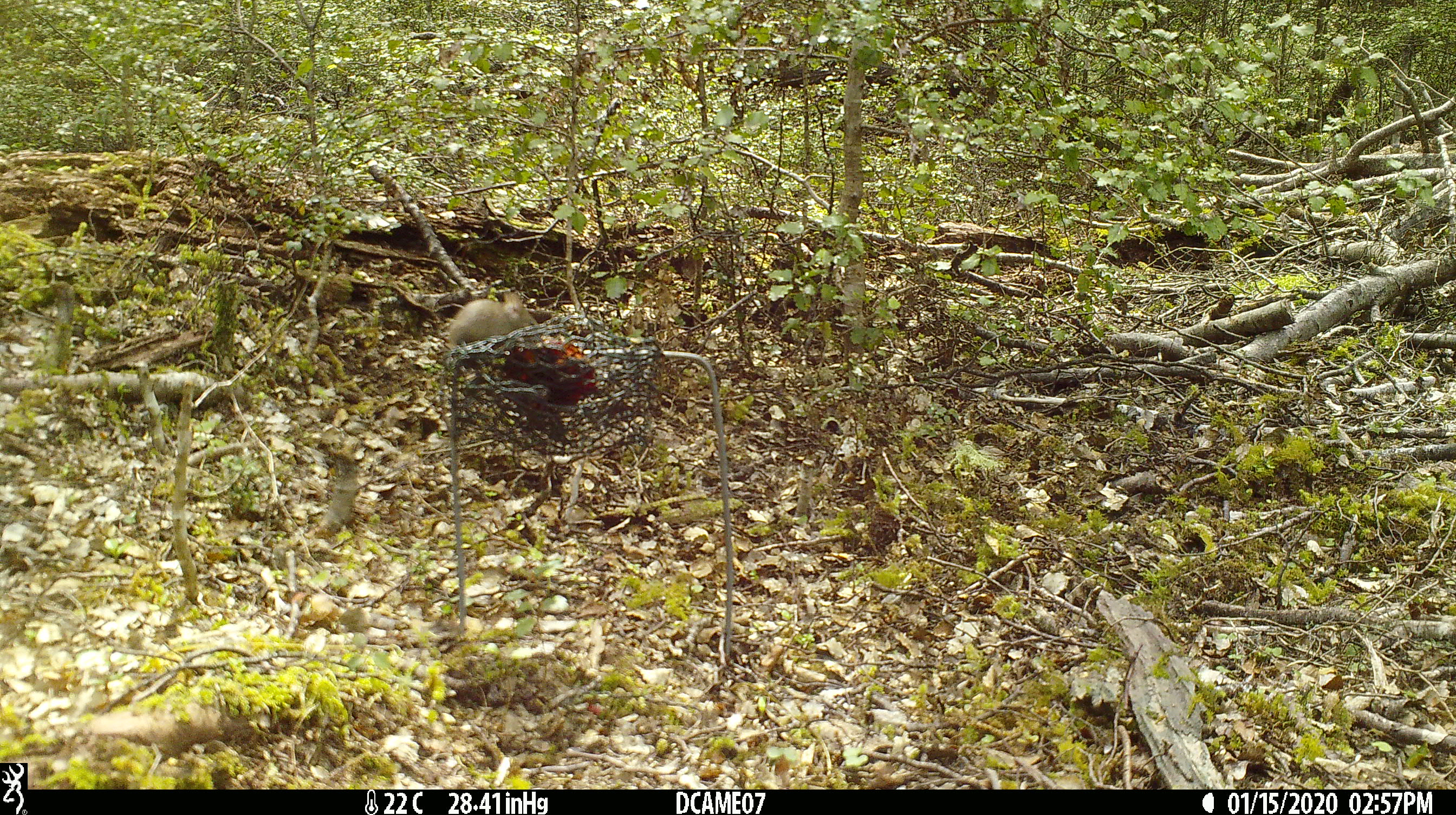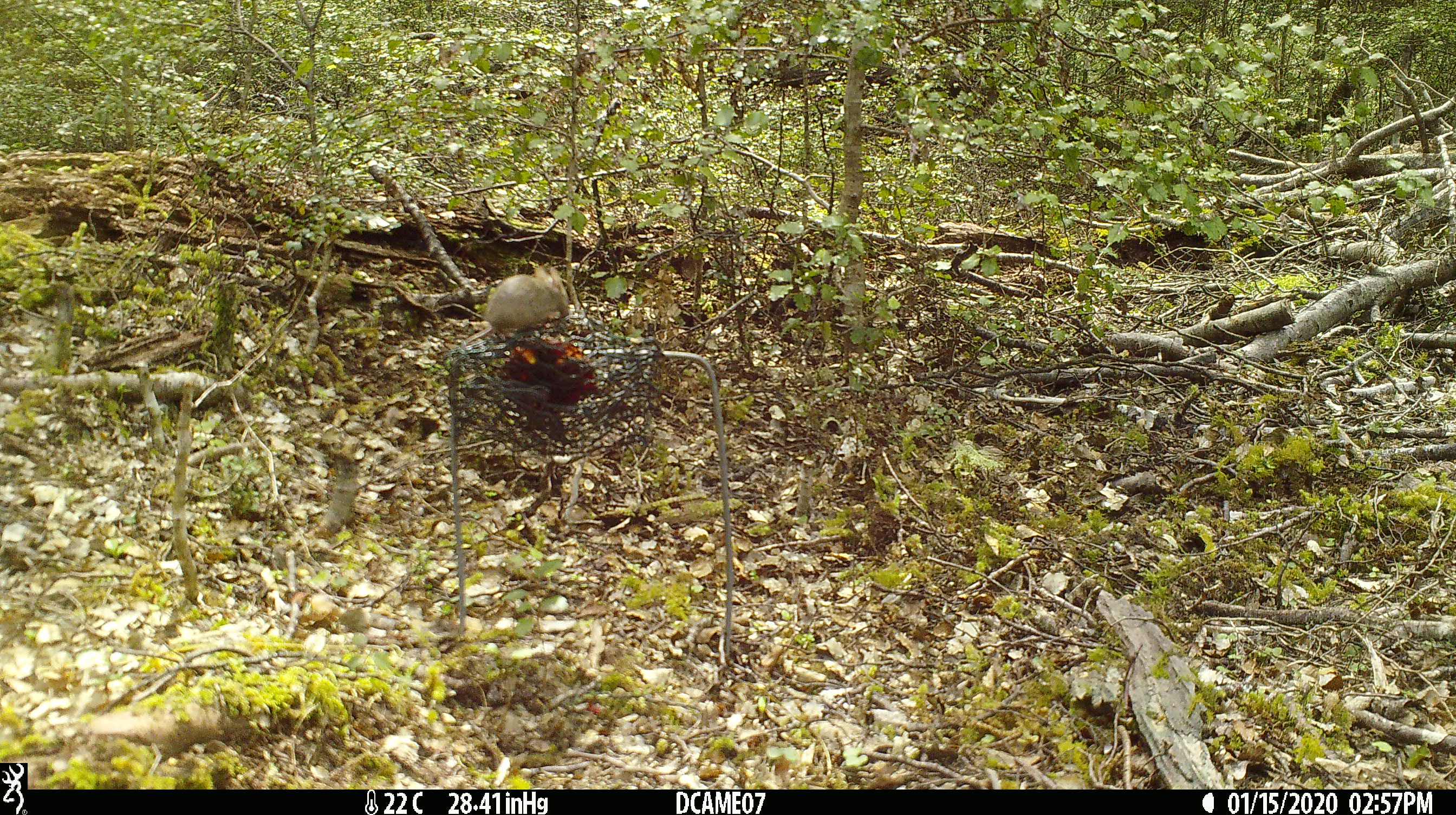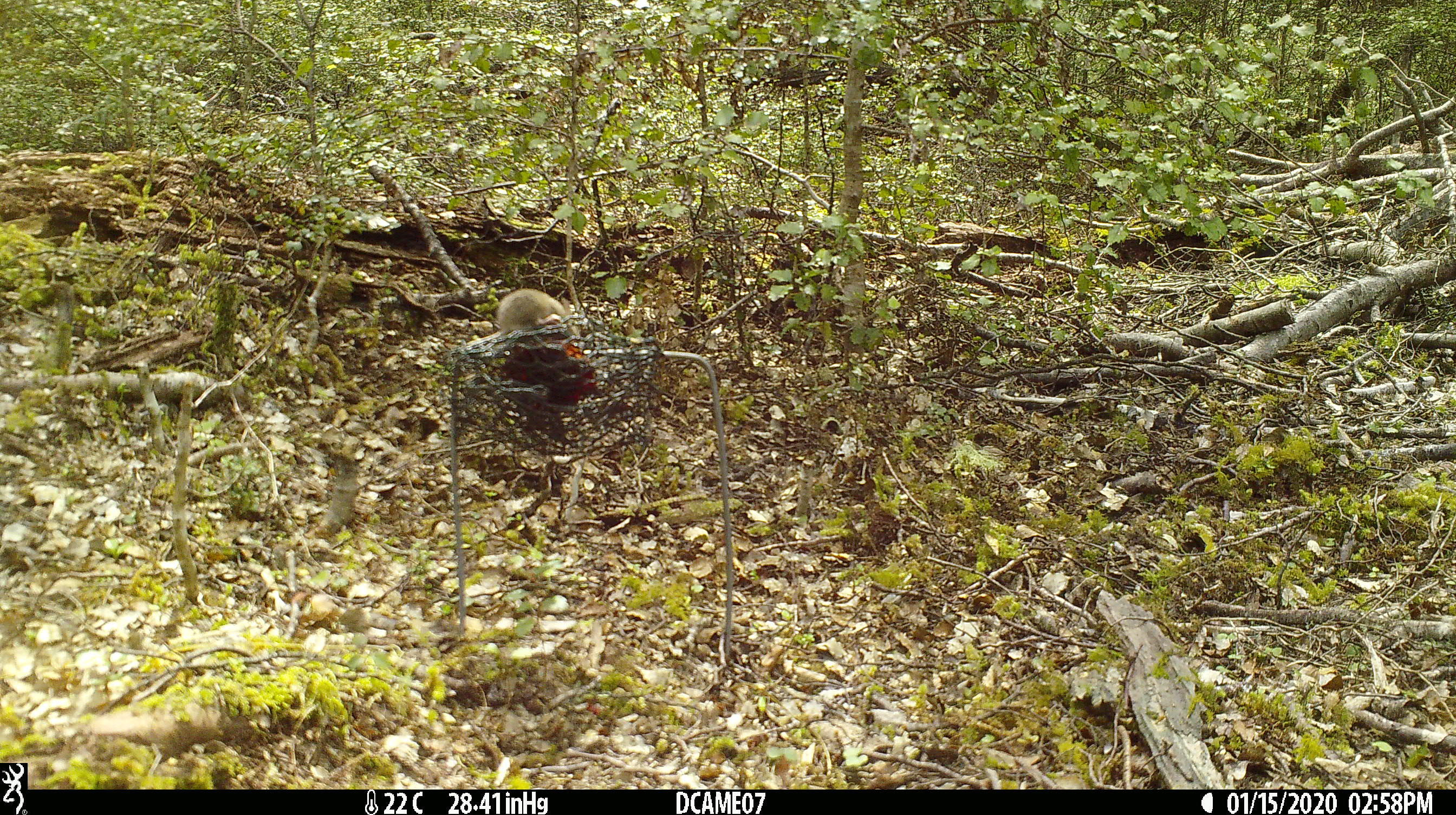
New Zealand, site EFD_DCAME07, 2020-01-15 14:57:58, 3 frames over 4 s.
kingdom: Animalia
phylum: Chordata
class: Mammalia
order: Rodentia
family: Muridae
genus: Mus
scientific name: Mus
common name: mouse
Mouse (Mus).